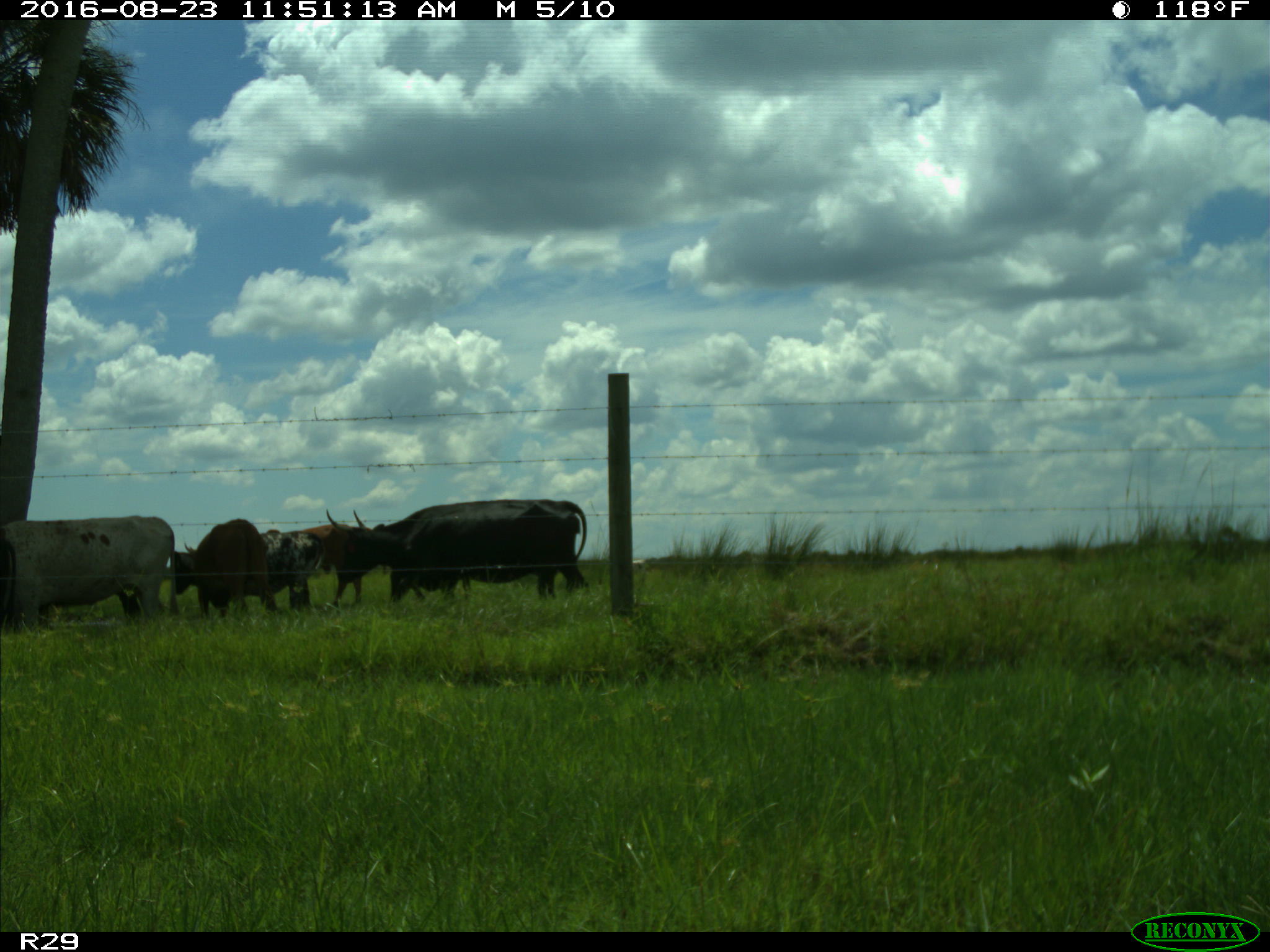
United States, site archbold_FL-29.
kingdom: Animalia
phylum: Chordata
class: Mammalia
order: Artiodactyla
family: Bovidae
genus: Bos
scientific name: Bos taurus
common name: domestic cow